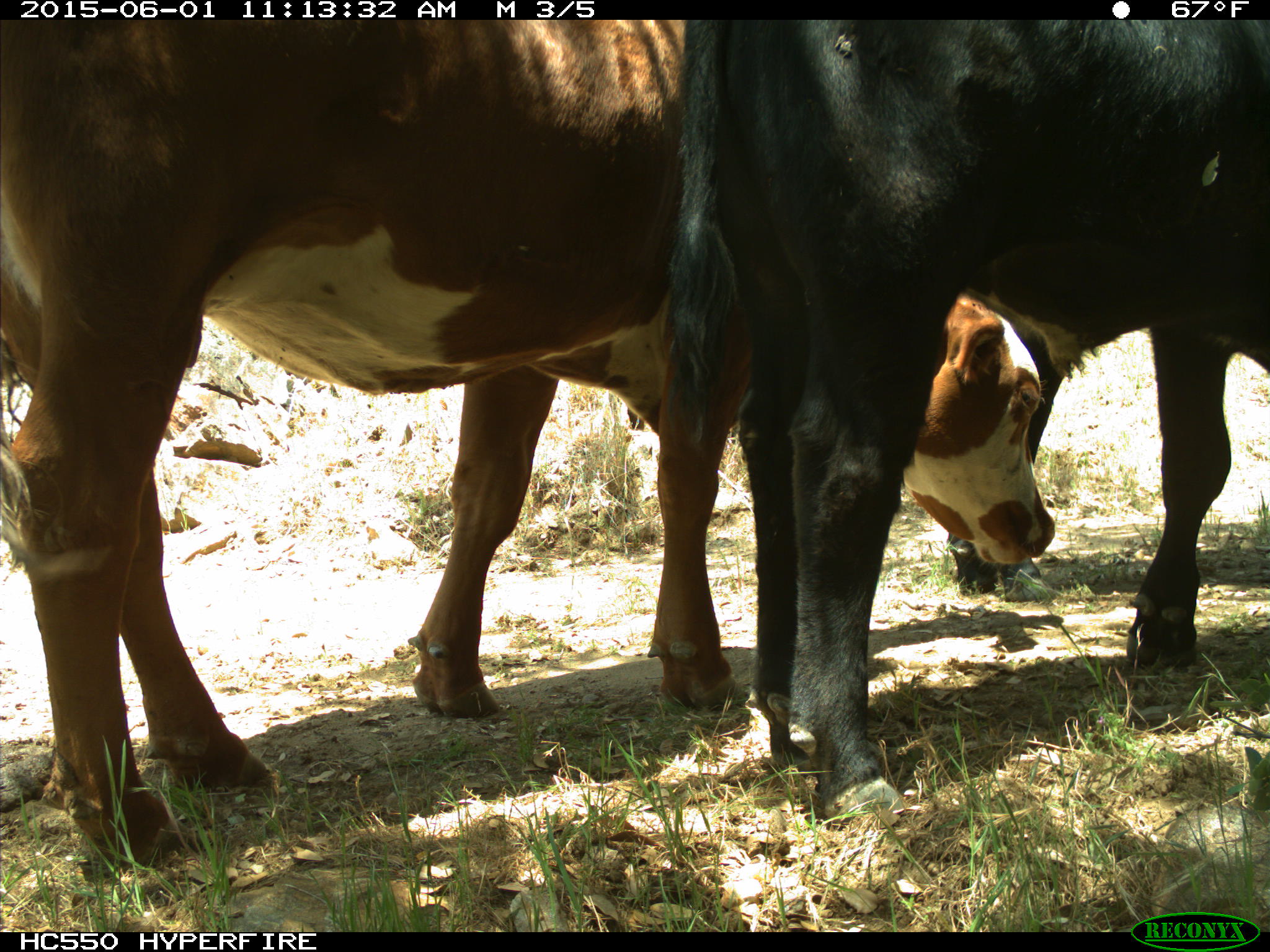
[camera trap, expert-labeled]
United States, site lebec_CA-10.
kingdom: Animalia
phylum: Chordata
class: Mammalia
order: Artiodactyla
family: Bovidae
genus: Bos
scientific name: Bos taurus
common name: domestic cow